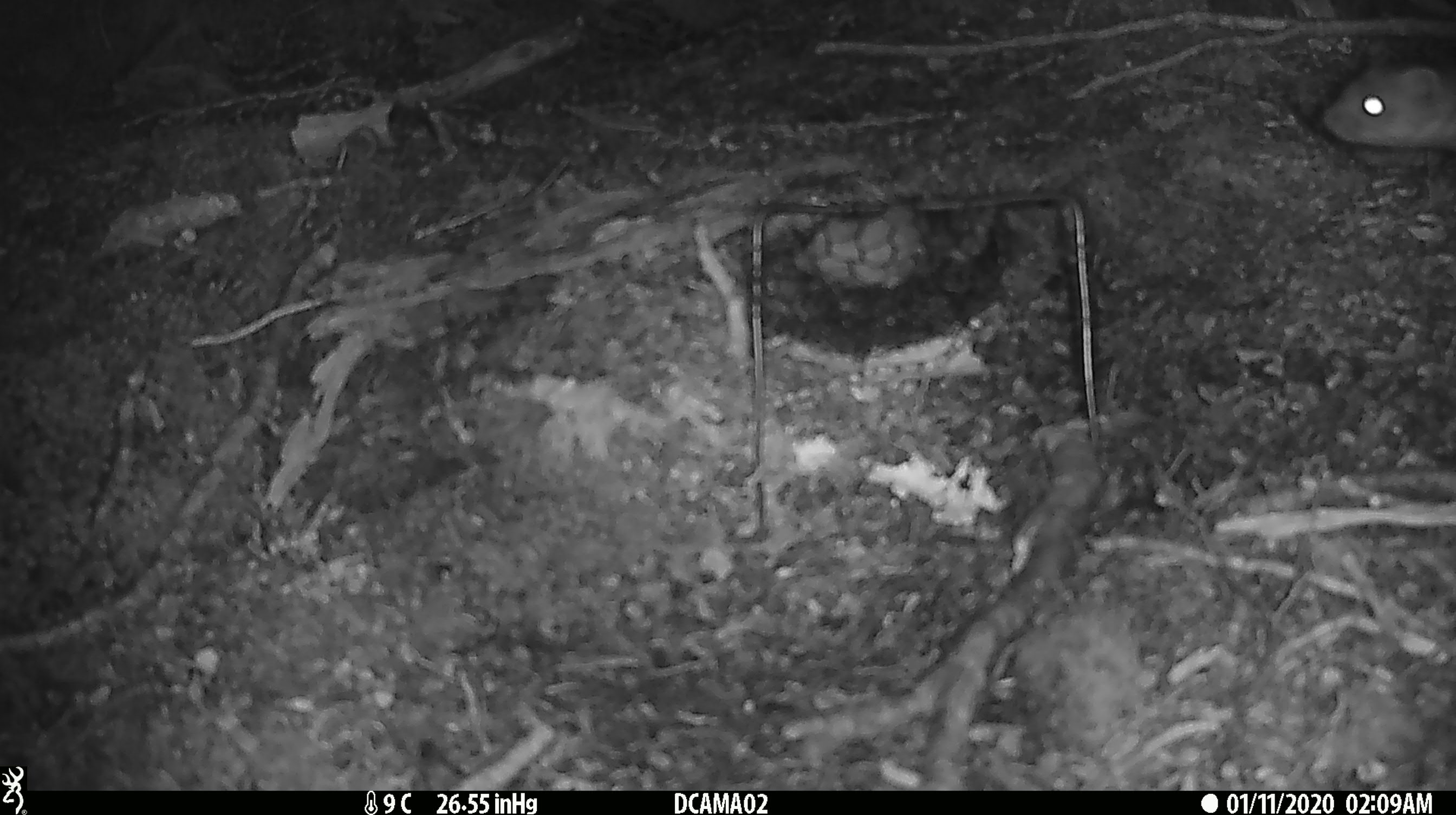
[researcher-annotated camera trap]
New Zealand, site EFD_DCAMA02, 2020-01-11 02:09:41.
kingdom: Animalia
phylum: Chordata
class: Mammalia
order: Carnivora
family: Mustelidae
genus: Mustela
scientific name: Mustela erminea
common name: stoat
Stoat (Mustela erminea).